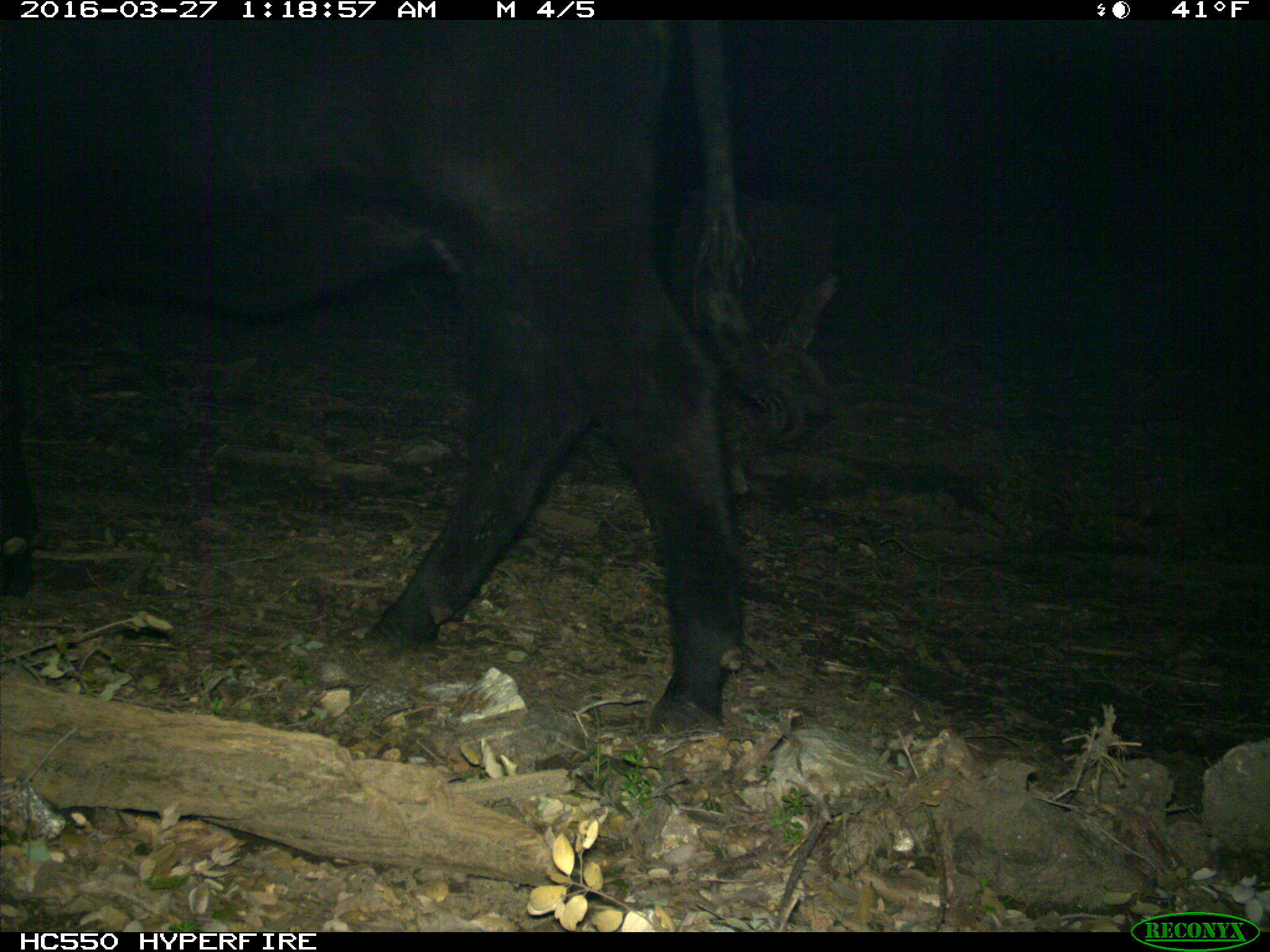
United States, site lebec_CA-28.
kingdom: Animalia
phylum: Chordata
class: Mammalia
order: Artiodactyla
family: Bovidae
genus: Bos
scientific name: Bos taurus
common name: domestic cow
Bos taurus (domestic cow).